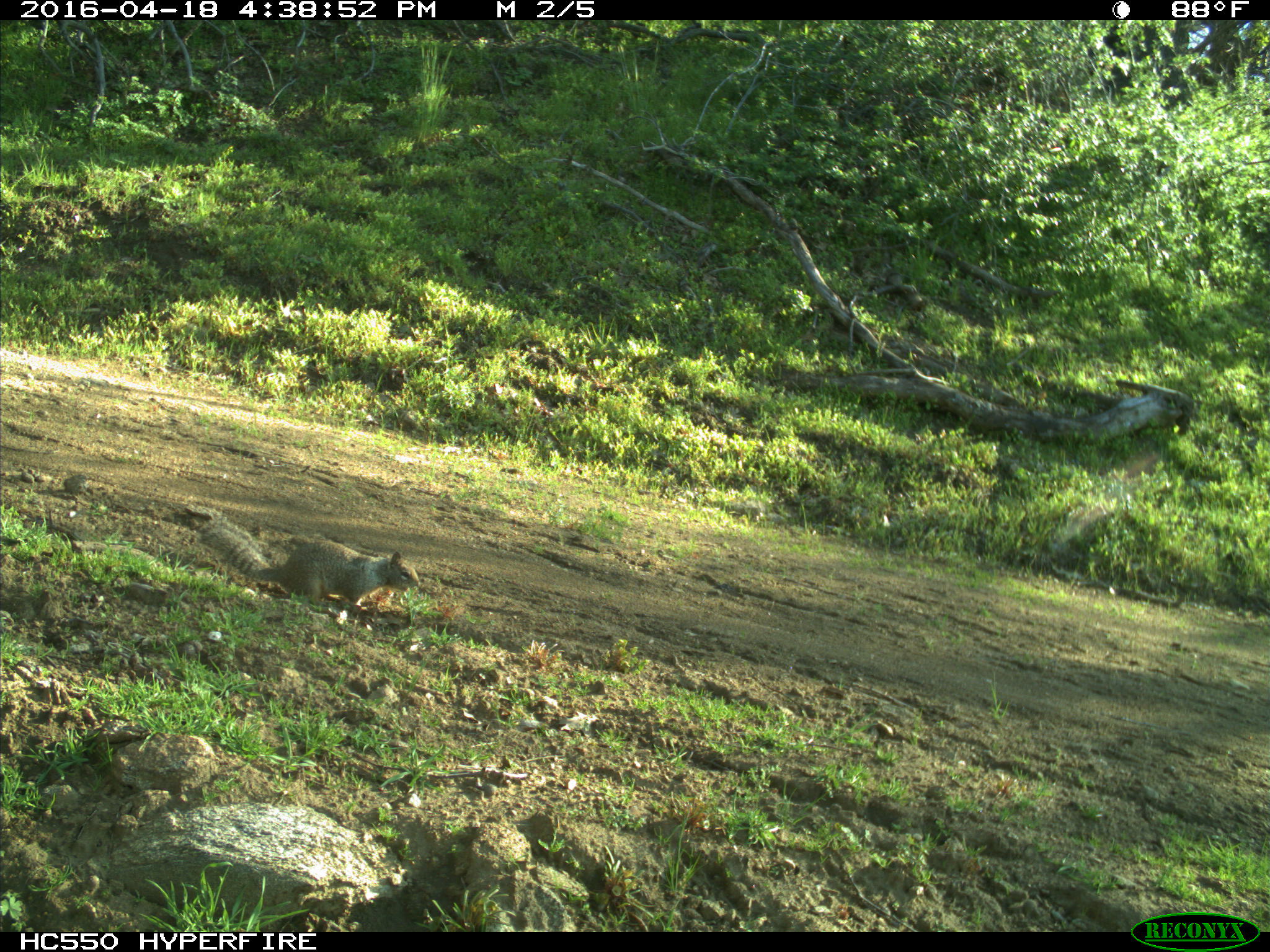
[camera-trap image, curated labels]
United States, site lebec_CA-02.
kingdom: Animalia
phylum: Chordata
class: Mammalia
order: Rodentia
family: Sciuridae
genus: Otospermophilus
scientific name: Otospermophilus beecheyi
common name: california ground squirrel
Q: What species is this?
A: Otospermophilus beecheyi (california ground squirrel).